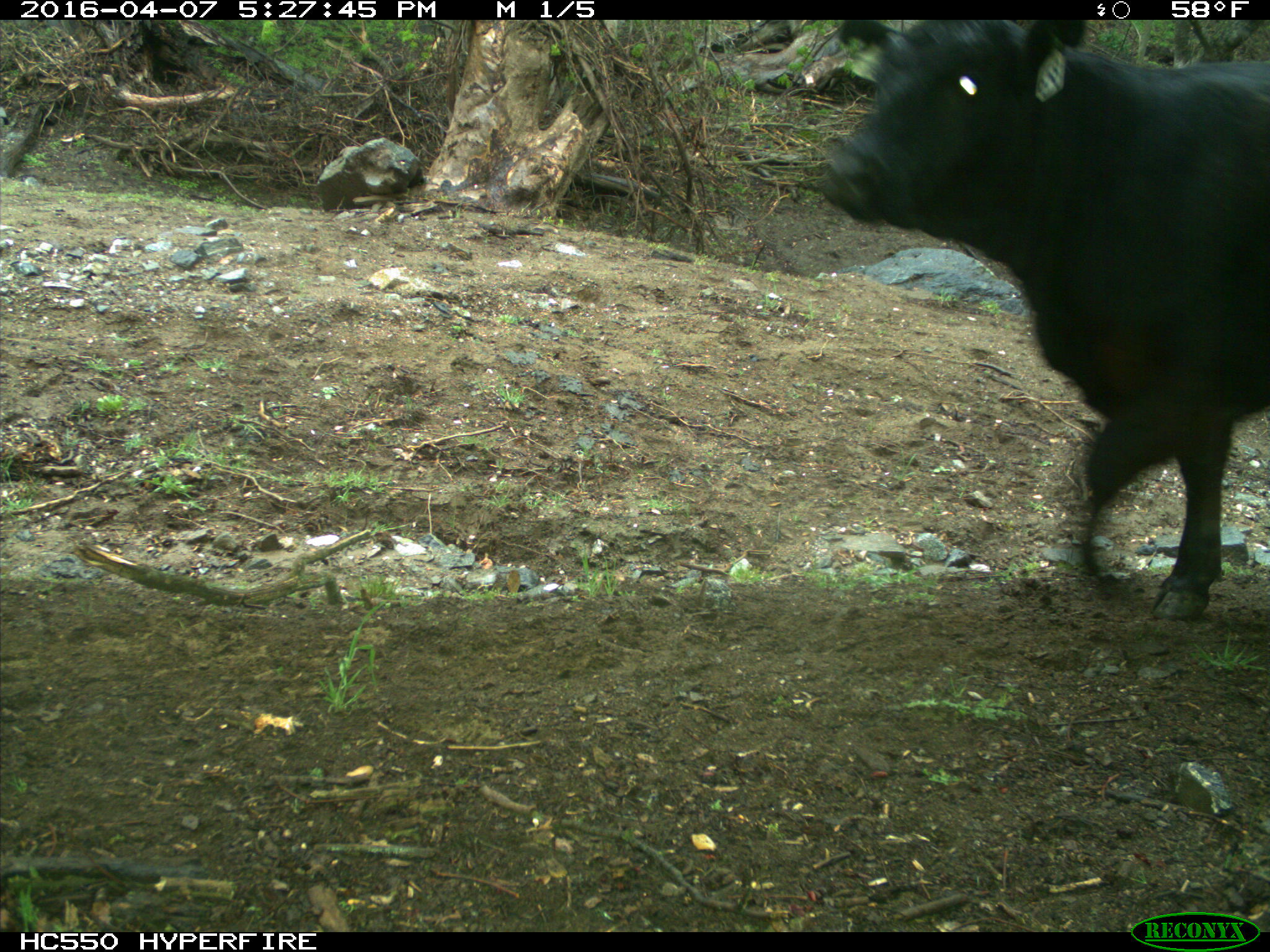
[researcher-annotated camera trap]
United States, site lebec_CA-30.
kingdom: Animalia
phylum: Chordata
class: Mammalia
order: Artiodactyla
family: Bovidae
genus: Bos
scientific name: Bos taurus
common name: domestic cow